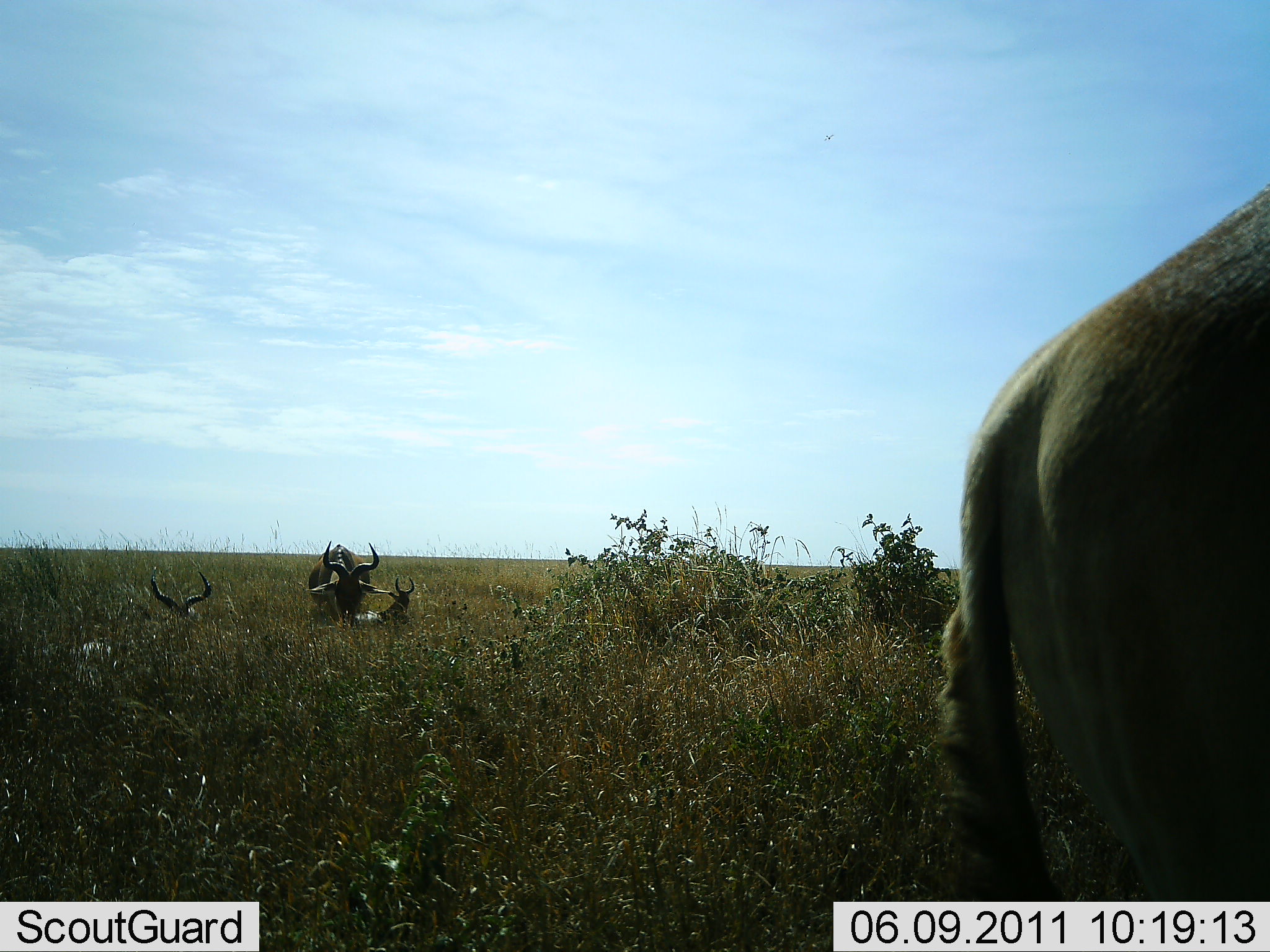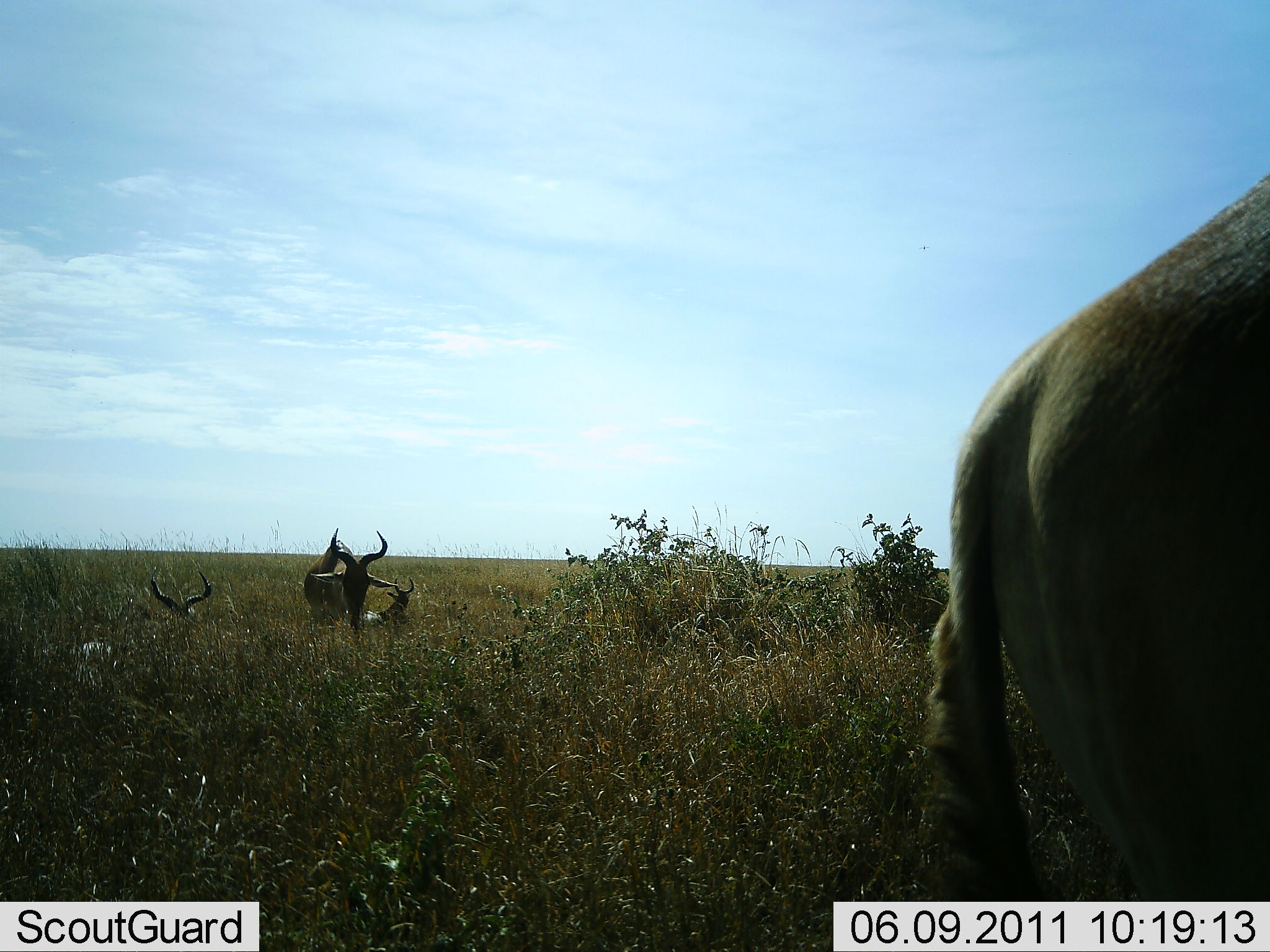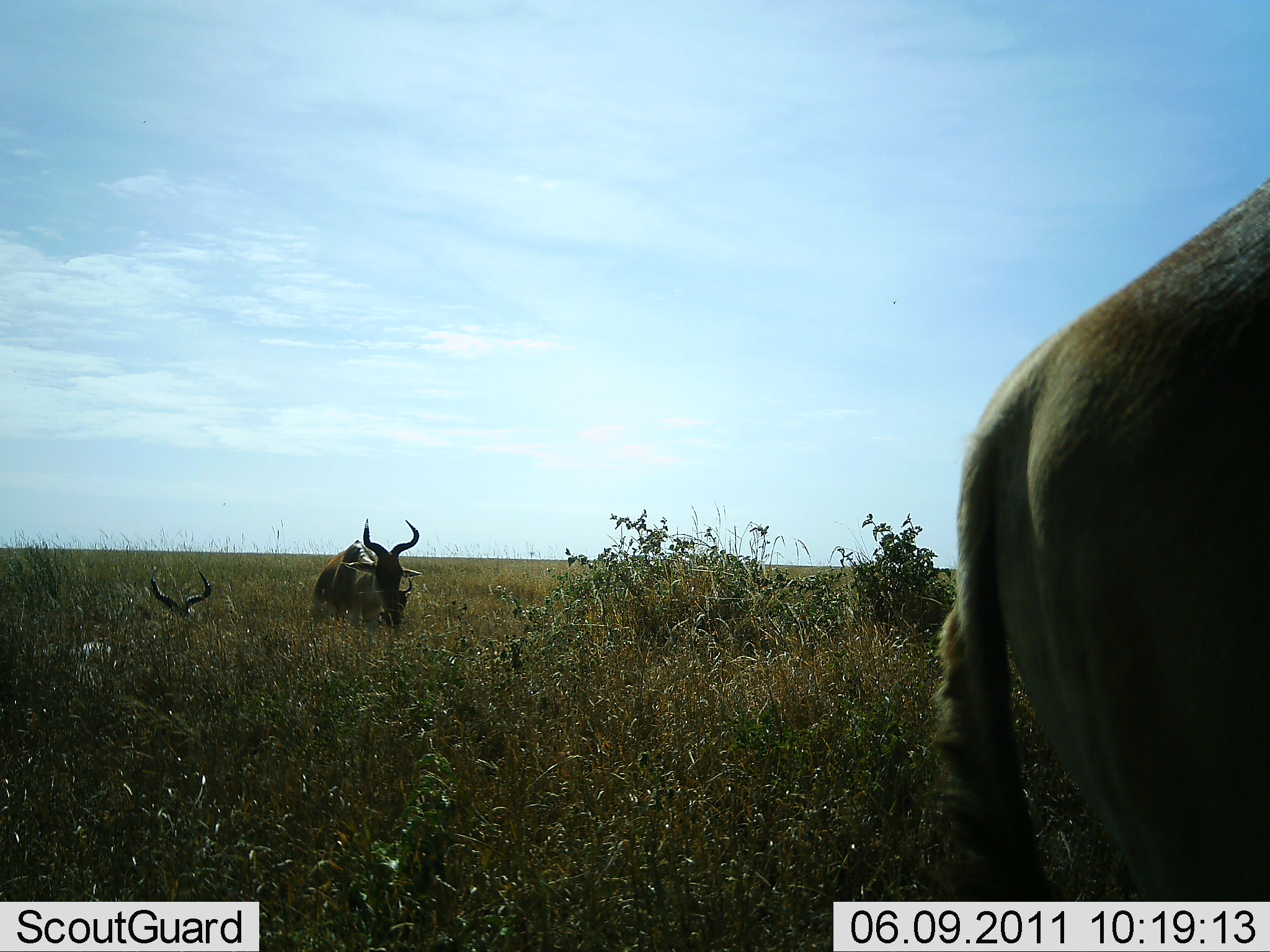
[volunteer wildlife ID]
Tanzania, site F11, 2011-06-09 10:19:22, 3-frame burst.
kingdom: Animalia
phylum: Chordata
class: Mammalia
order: Artiodactyla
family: Bovidae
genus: Alcelaphus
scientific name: Alcelaphus buselaphus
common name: hartebeest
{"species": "hartebeest (Alcelaphus buselaphus)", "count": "4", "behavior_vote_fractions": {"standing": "67%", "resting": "58%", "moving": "42%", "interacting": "0%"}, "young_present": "17%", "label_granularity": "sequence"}